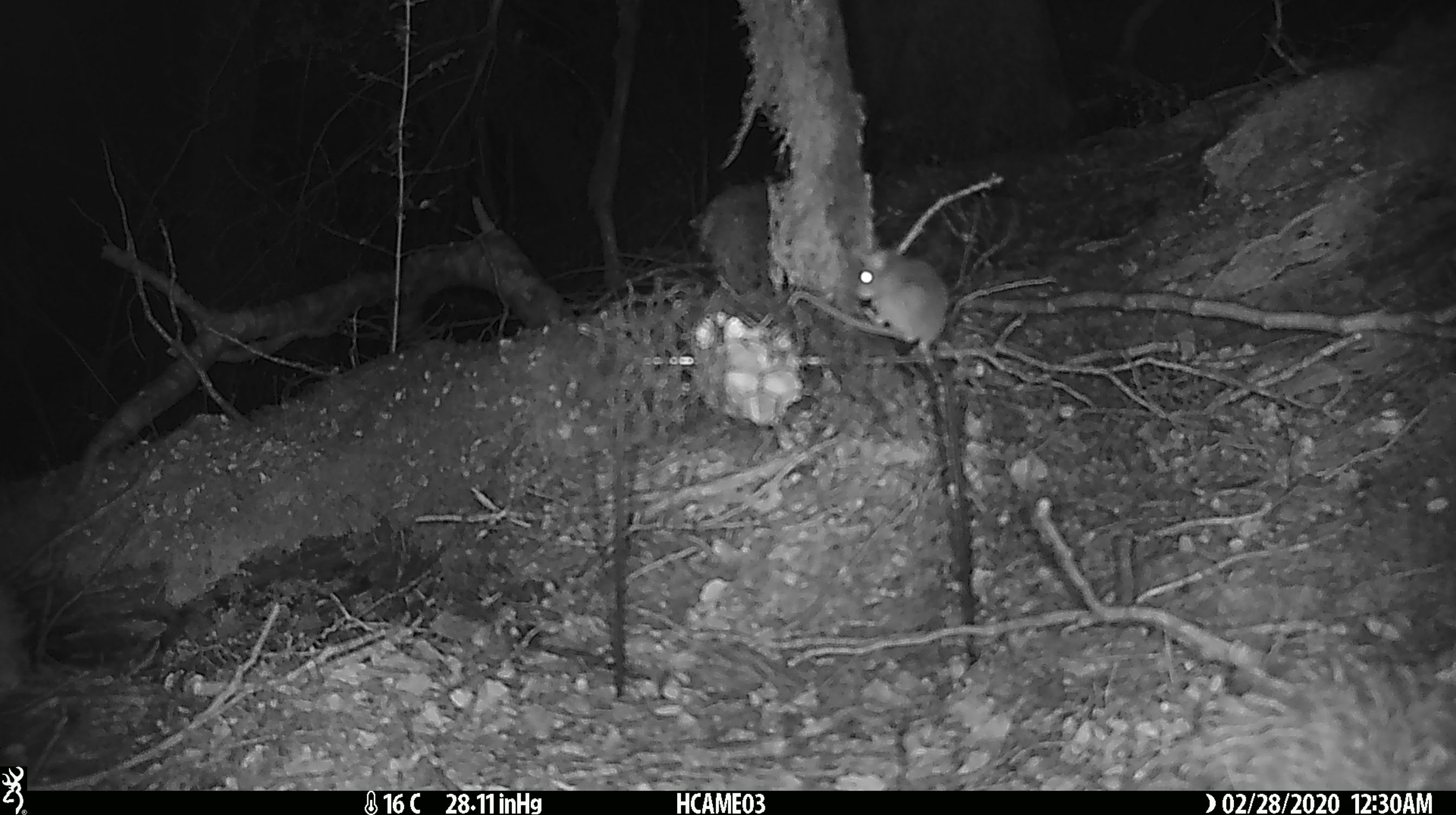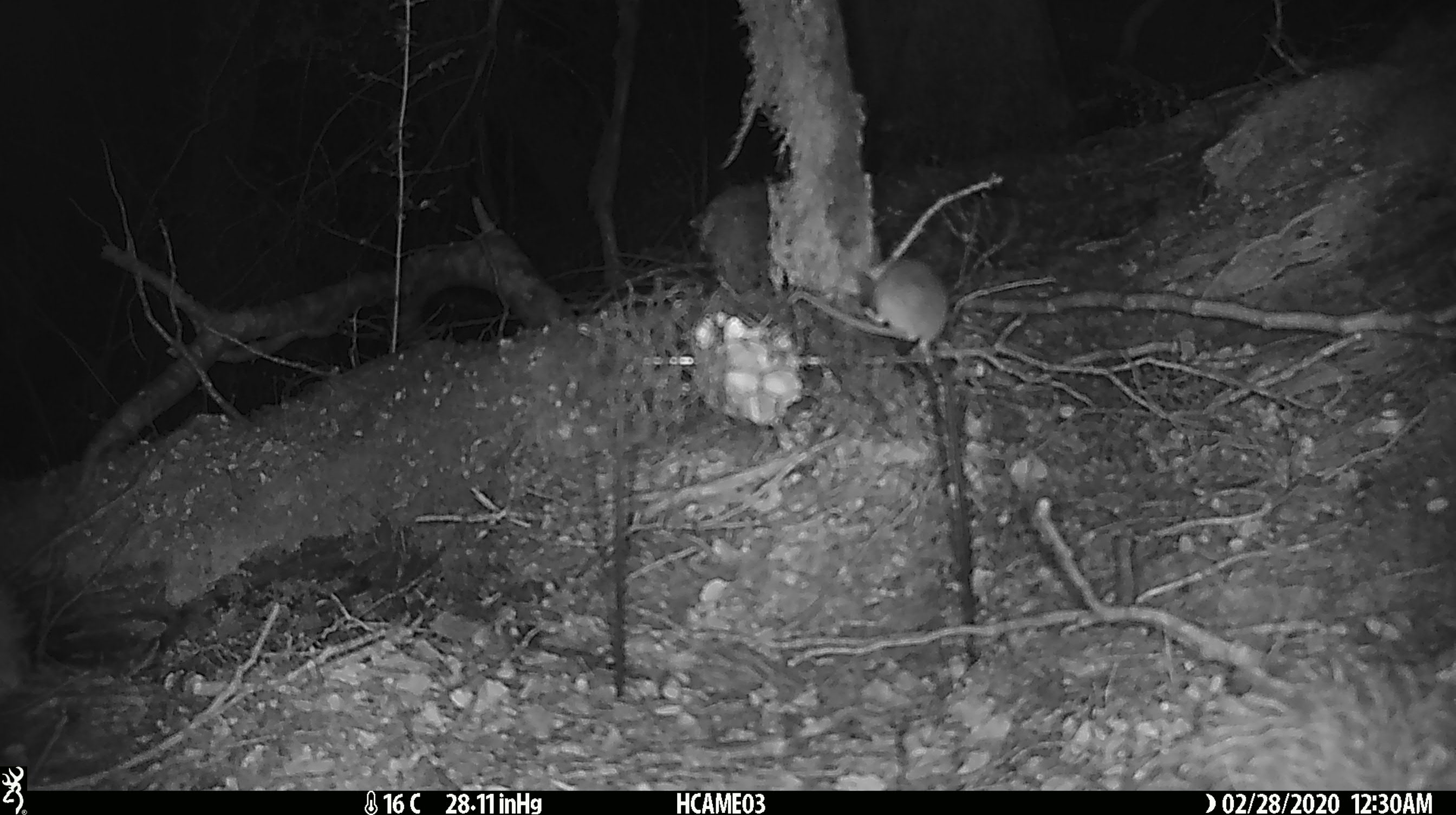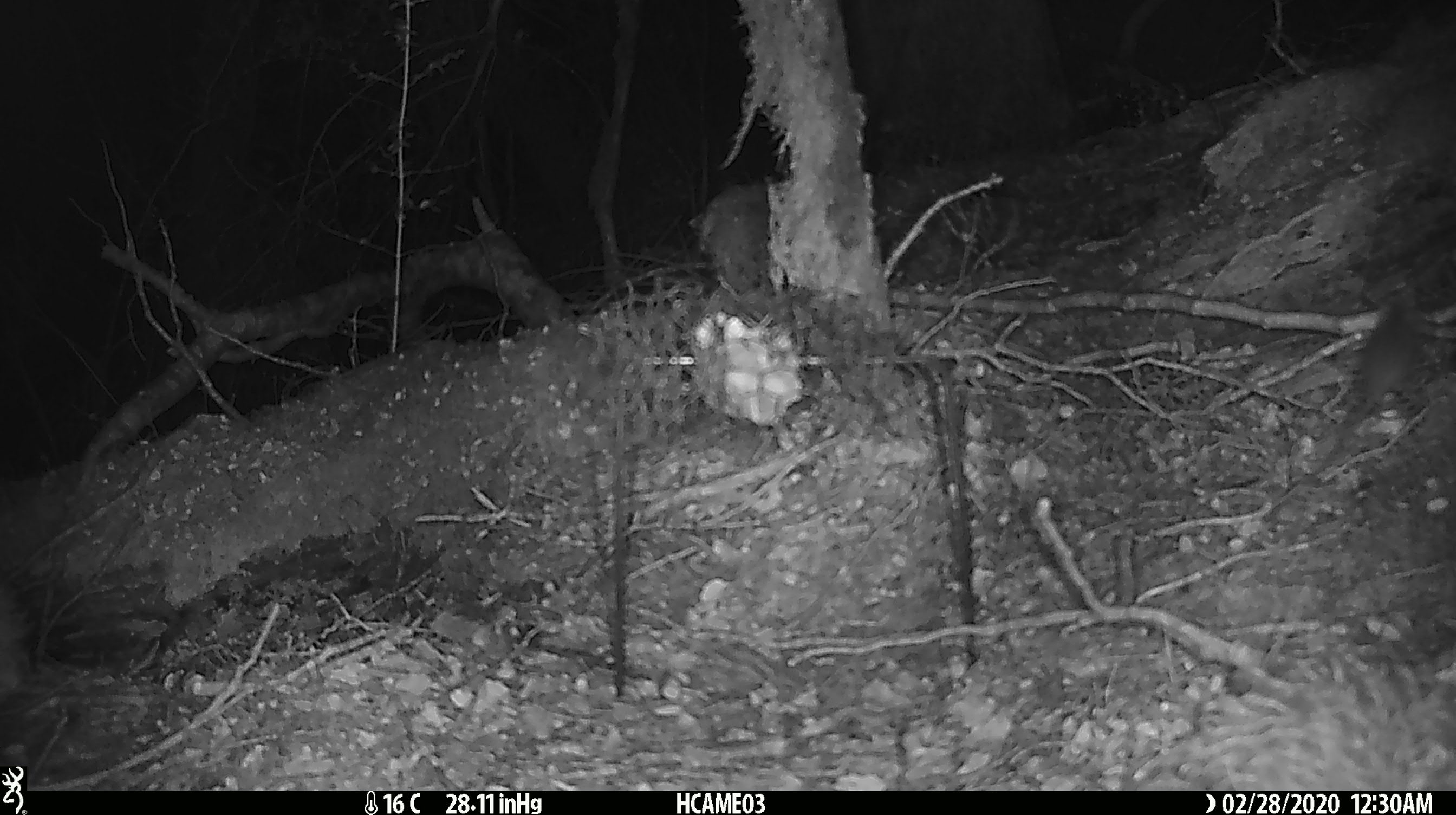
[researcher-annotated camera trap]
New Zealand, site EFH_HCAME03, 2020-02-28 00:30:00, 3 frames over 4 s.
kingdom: Animalia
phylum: Chordata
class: Mammalia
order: Rodentia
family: Muridae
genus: Mus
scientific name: Mus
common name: mouse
Mouse (Mus).